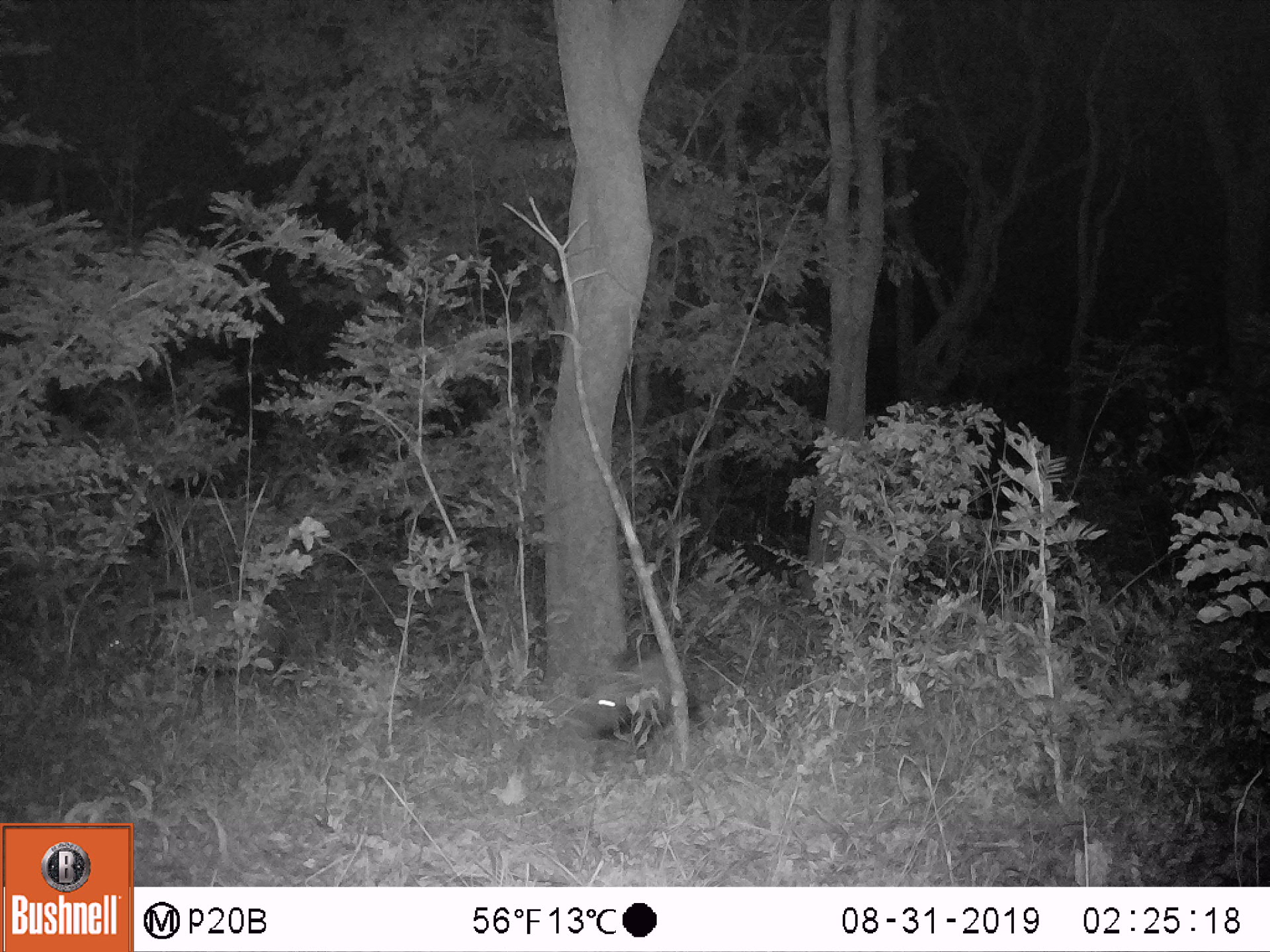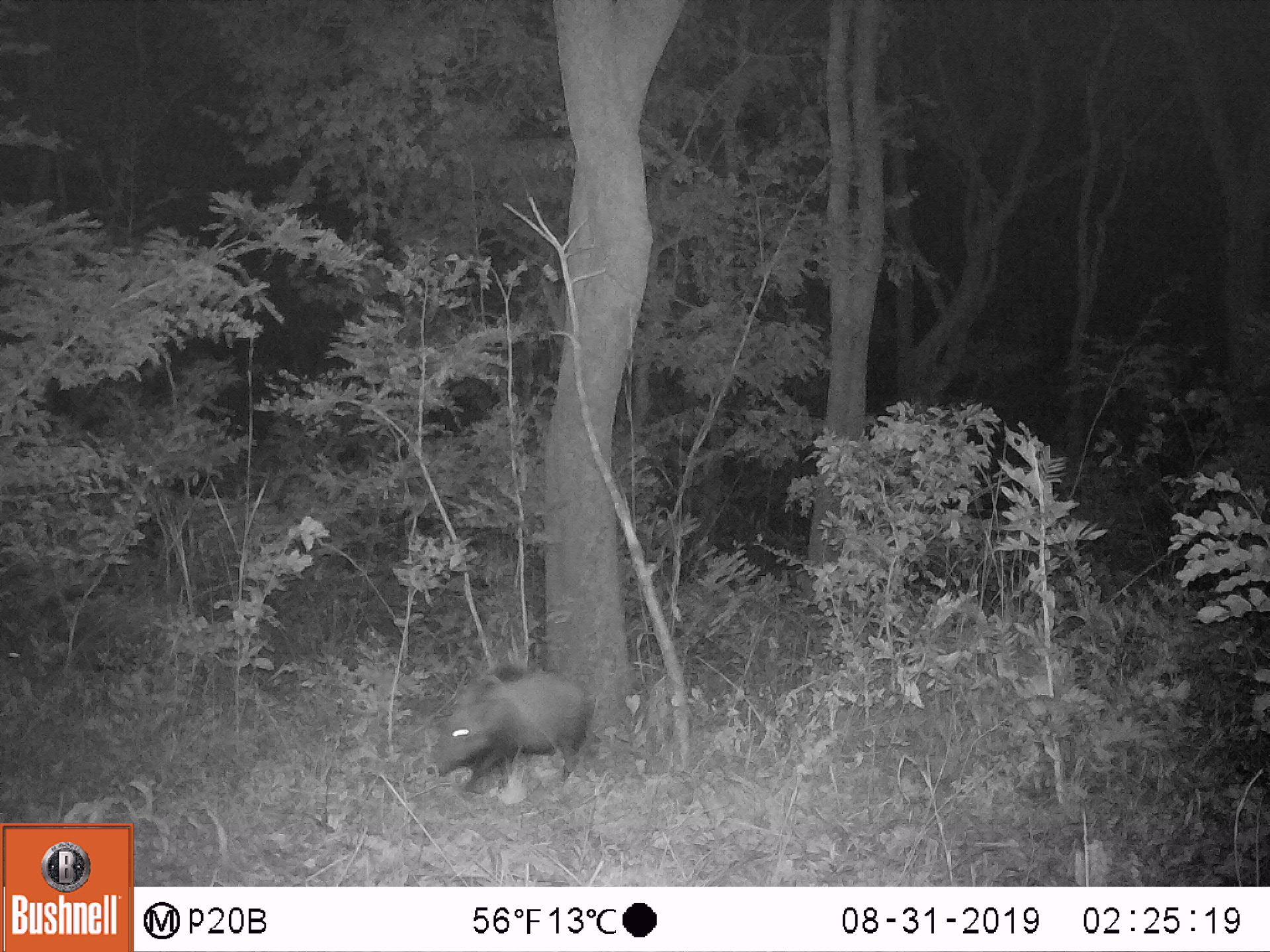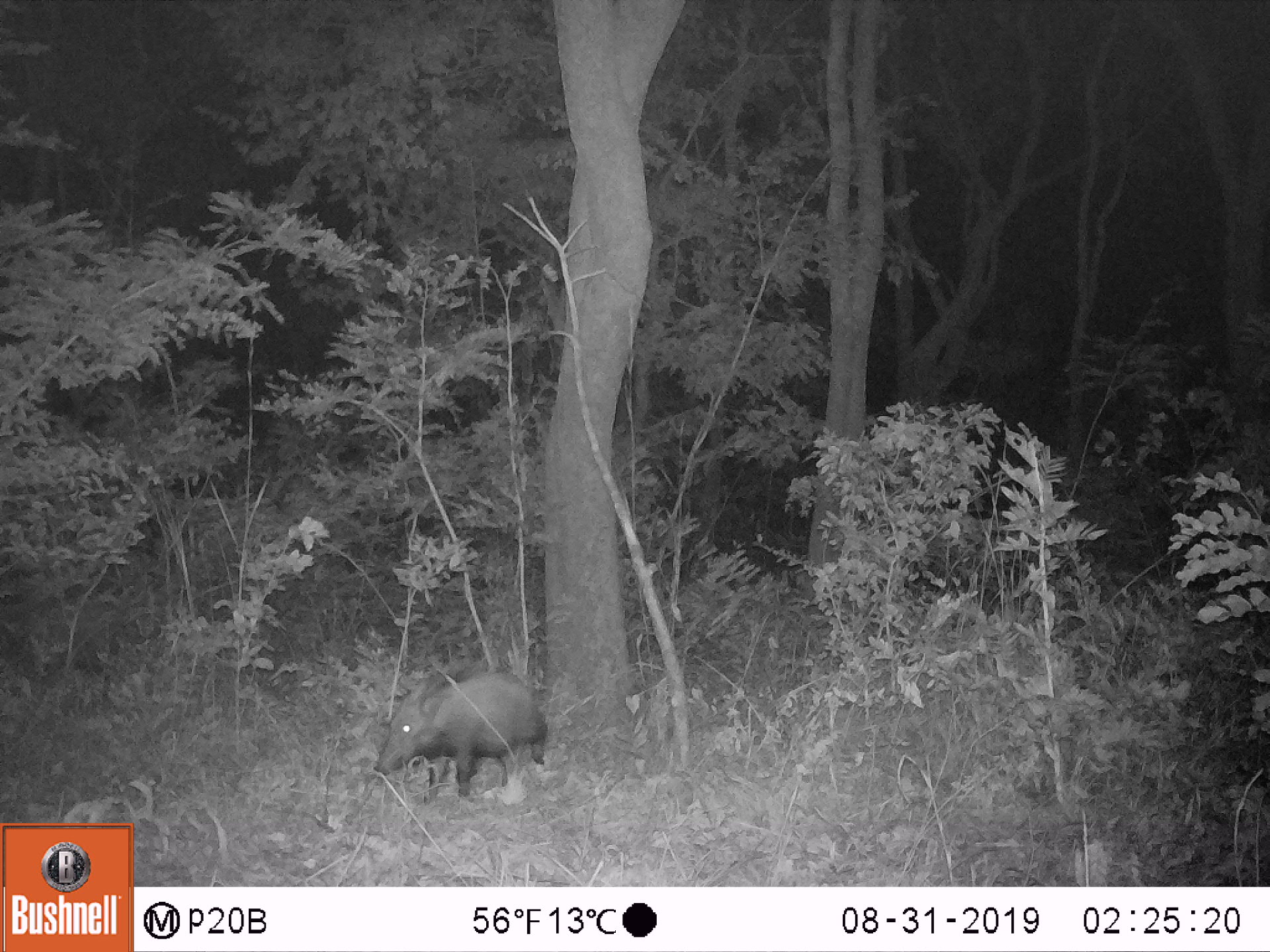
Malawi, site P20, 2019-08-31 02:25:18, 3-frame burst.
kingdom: Animalia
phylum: Chordata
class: Mammalia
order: Artiodactyla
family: Suidae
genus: Potamochoerus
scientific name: Potamochoerus larvatus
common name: bushpig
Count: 2.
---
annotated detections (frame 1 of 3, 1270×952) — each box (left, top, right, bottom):
bushpig: (101, 583, 289, 686); (574, 650, 696, 745)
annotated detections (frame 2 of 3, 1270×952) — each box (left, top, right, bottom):
bushpig: (425, 661, 594, 798); (4, 584, 170, 686)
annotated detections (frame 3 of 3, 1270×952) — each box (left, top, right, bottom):
bushpig: (368, 669, 552, 807); (0, 584, 154, 710)